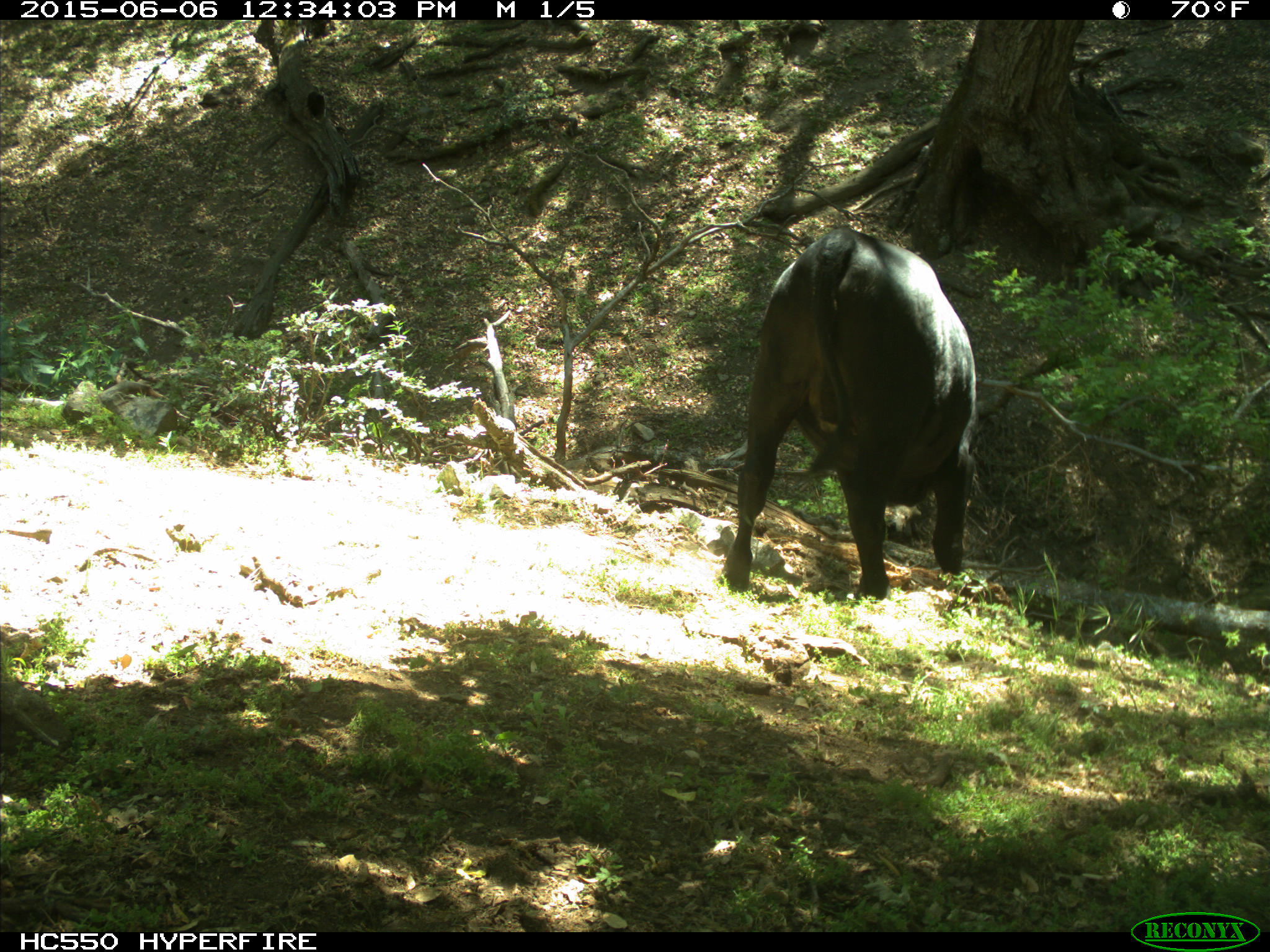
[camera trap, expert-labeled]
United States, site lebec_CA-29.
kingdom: Animalia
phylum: Chordata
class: Mammalia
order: Artiodactyla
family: Bovidae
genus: Bos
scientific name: Bos taurus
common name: domestic cow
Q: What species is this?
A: Bos taurus (domestic cow).